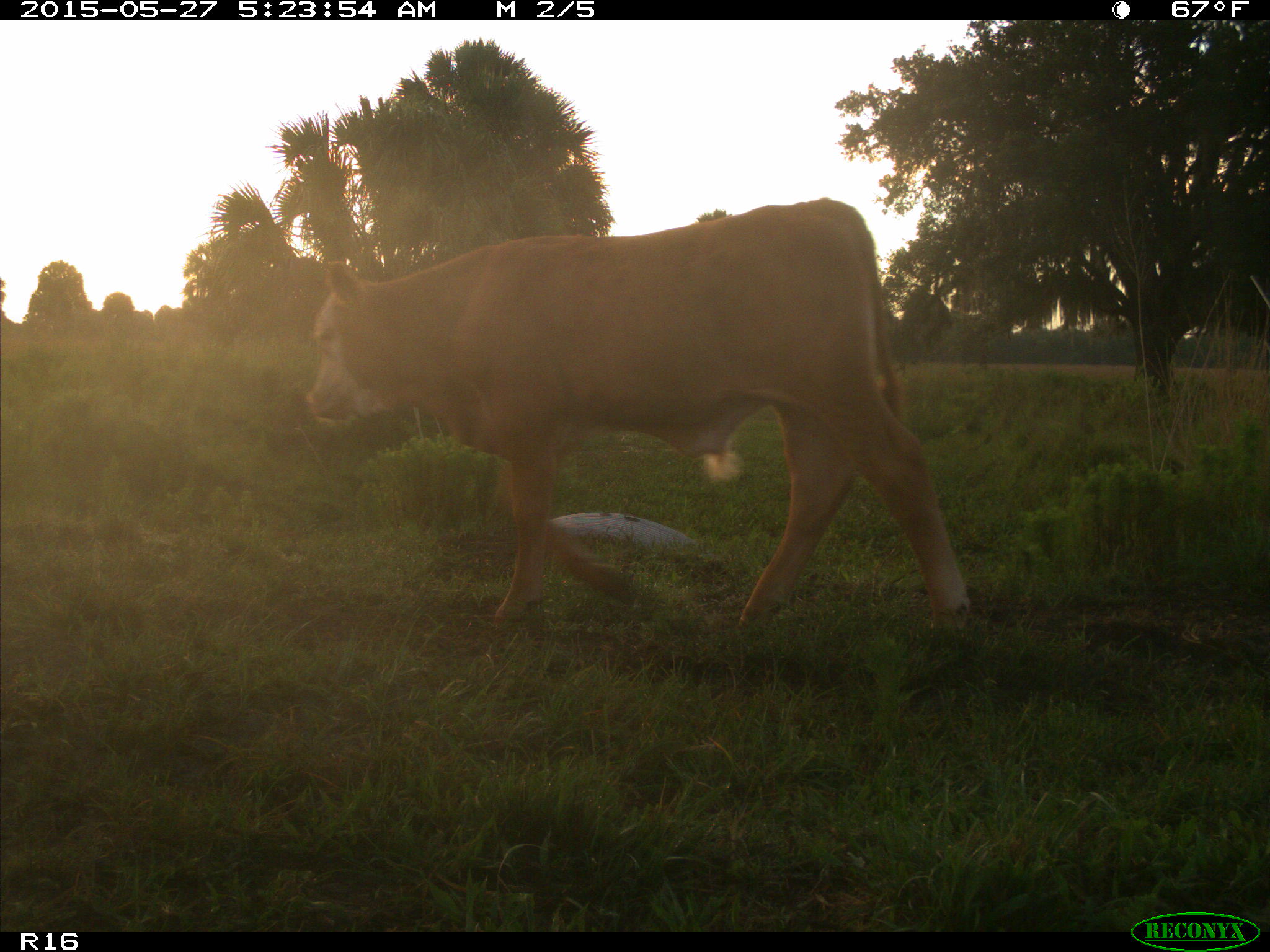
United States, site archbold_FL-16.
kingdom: Animalia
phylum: Chordata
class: Mammalia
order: Artiodactyla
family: Bovidae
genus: Bos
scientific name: Bos taurus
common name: domestic cow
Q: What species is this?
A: Bos taurus (domestic cow).